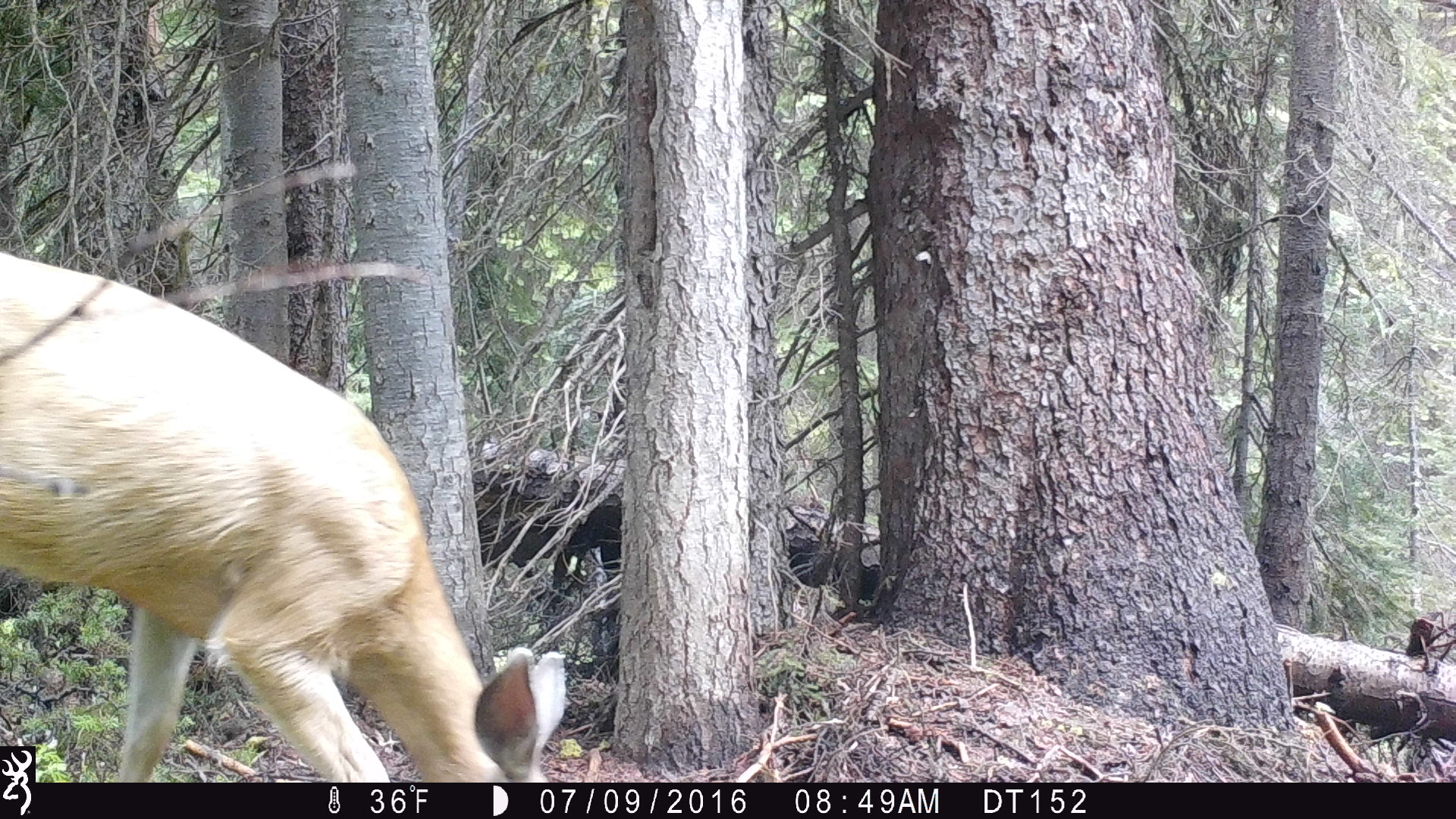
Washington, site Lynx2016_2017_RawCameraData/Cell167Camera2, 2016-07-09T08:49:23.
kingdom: Animalia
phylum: Chordata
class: Mammalia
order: Artiodactyla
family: Cervidae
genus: Odocoileus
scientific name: Odocoileus hemionus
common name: mule deer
Odocoileus hemionus (mule deer). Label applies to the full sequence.